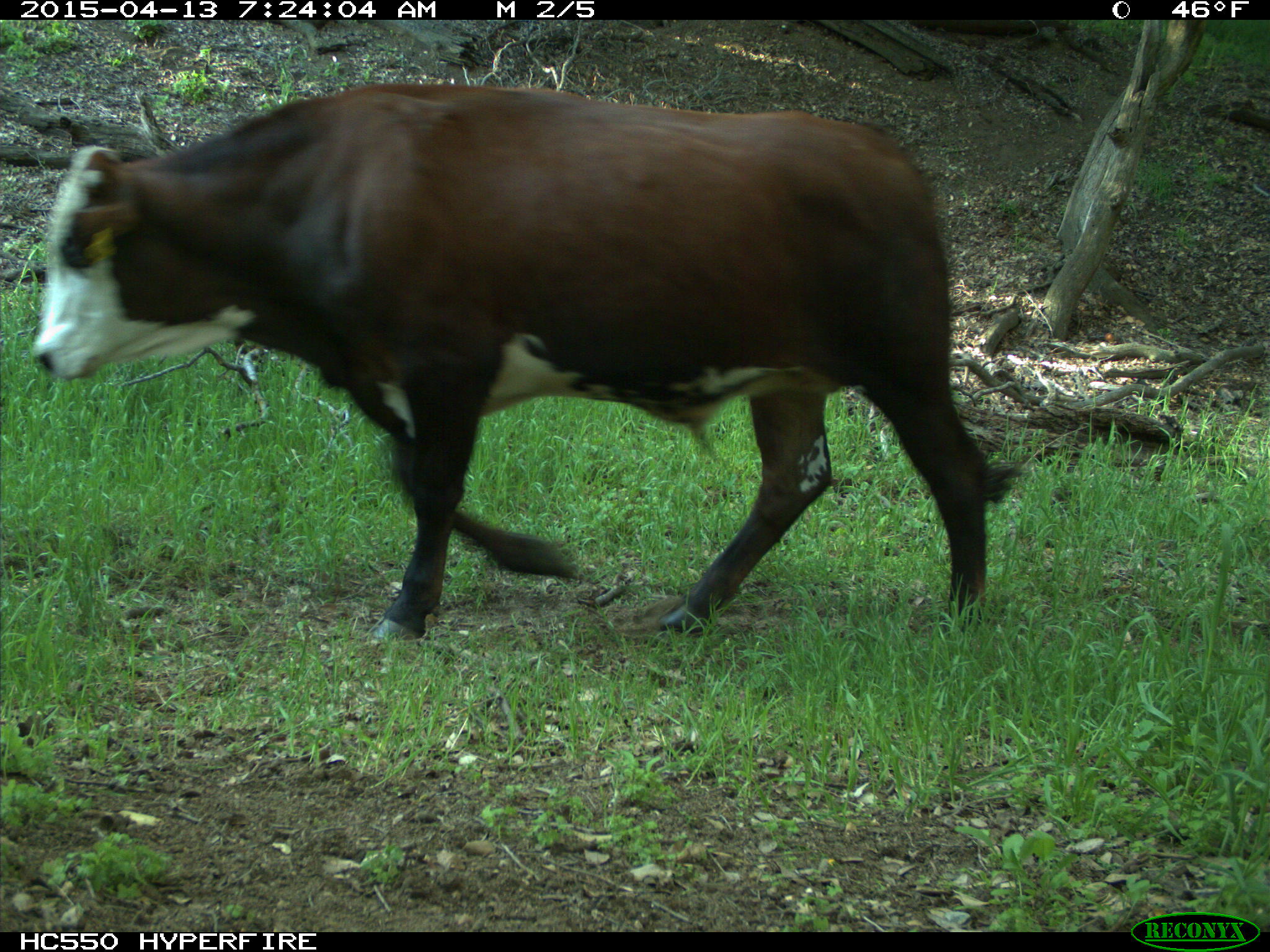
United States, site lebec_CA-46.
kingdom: Animalia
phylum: Chordata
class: Mammalia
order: Artiodactyla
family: Bovidae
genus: Bos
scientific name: Bos taurus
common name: domestic cow